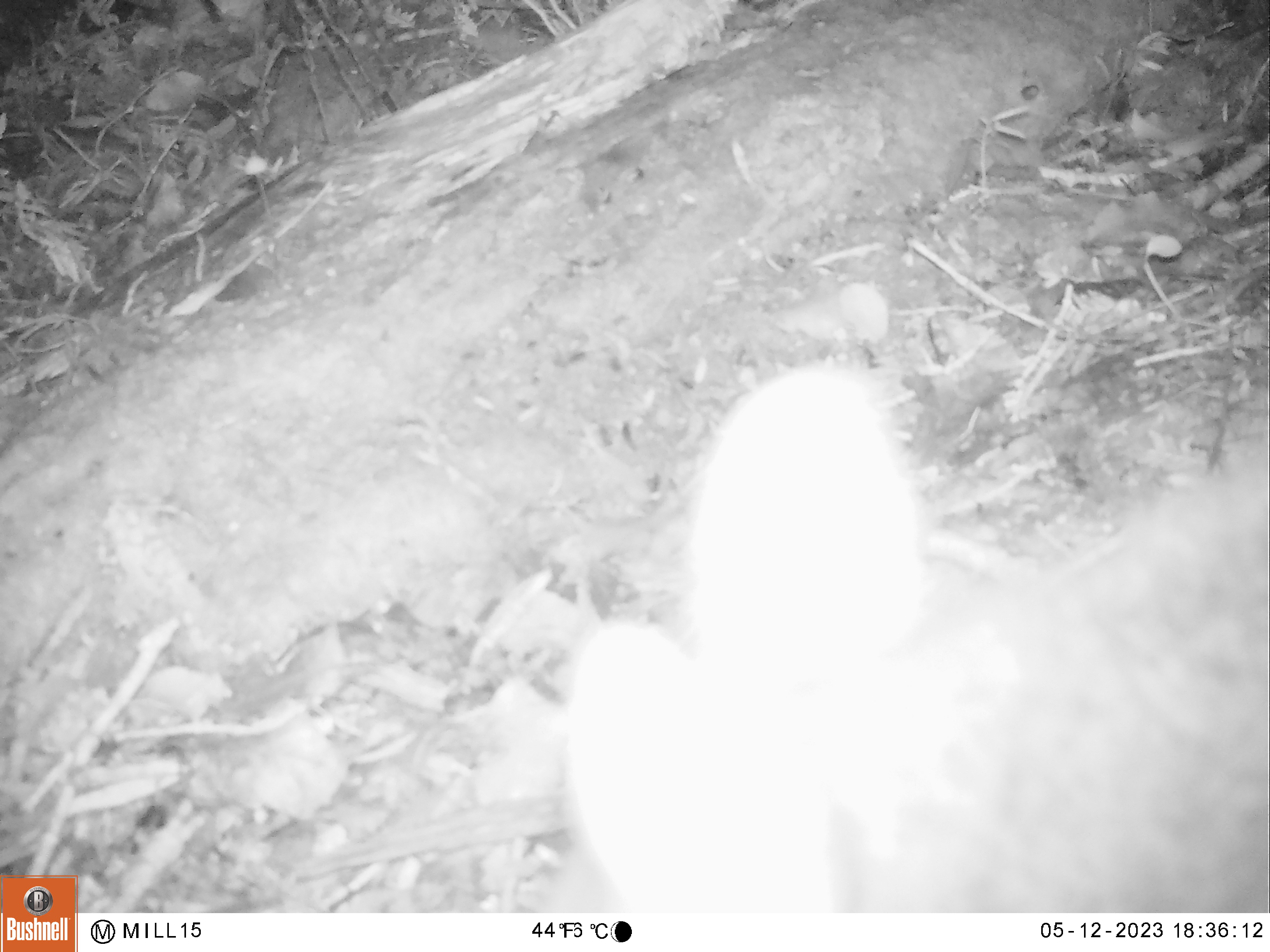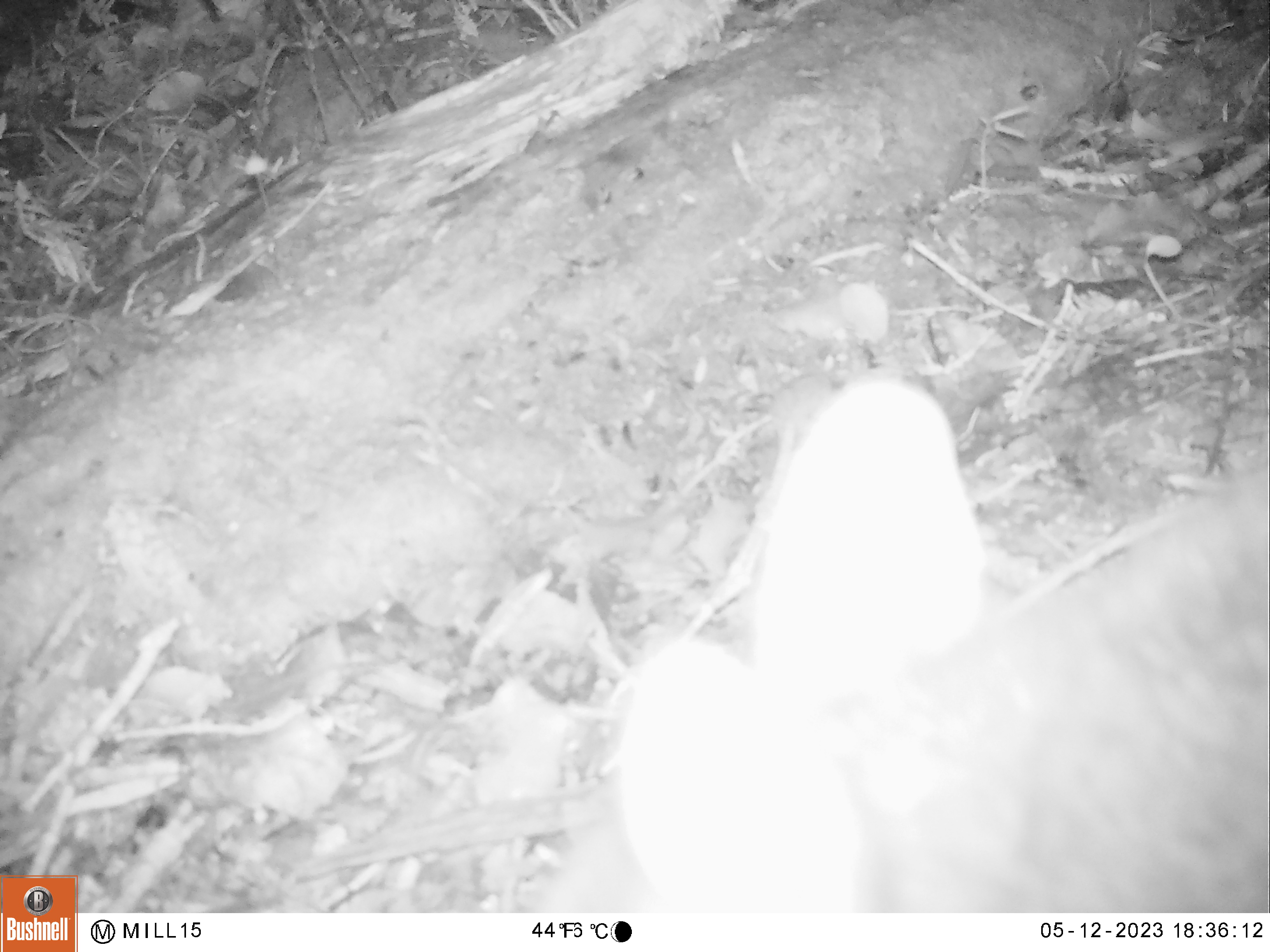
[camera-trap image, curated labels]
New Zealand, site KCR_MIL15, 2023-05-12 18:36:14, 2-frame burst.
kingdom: Animalia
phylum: Chordata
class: Mammalia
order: Diprotodontia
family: Phalangeridae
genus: Trichosurus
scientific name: Trichosurus vulpecula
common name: common brushtail possum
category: possum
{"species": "possum (common brushtail possum) (Trichosurus vulpecula)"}